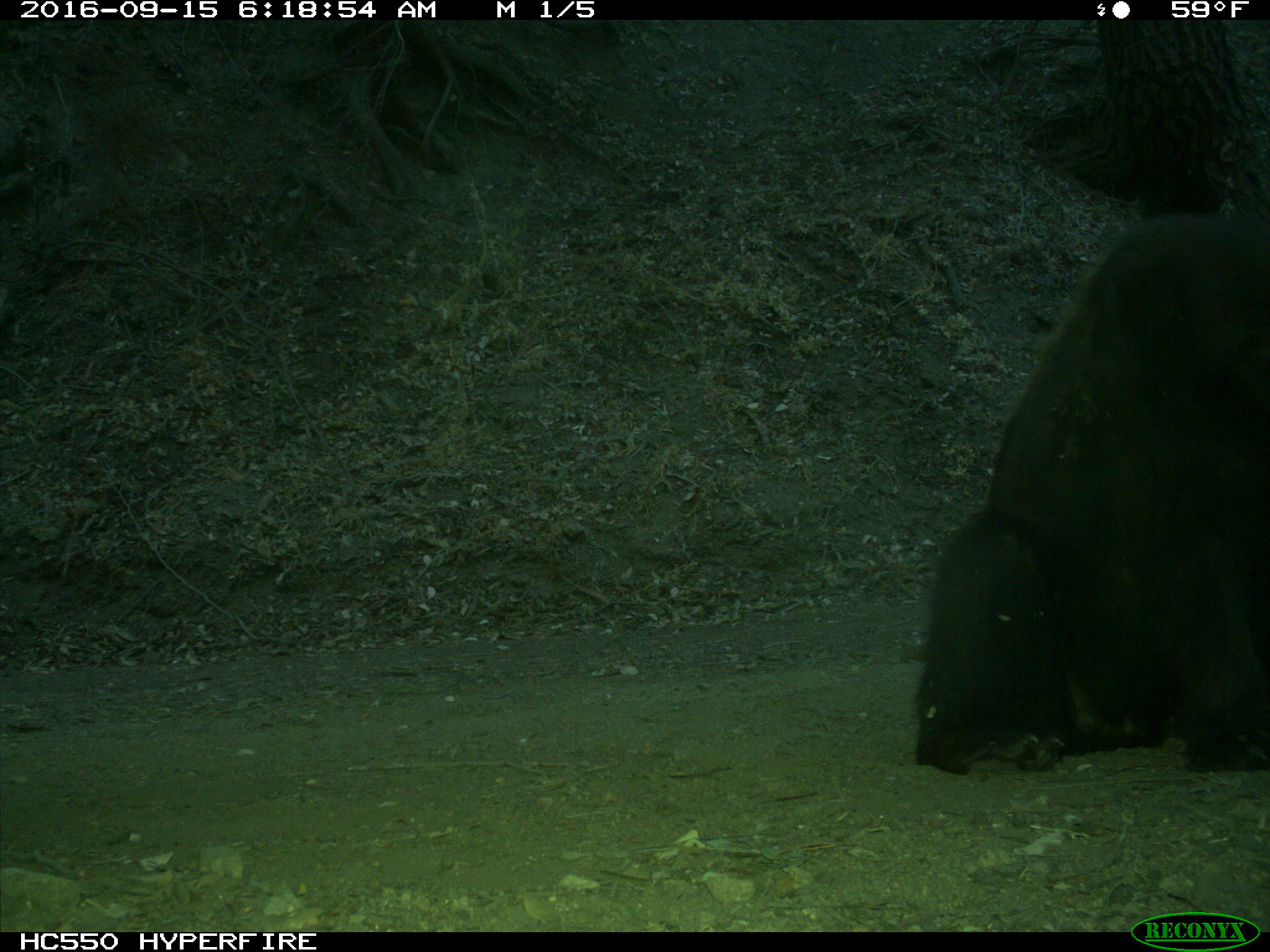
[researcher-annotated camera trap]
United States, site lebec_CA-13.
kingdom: Animalia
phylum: Chordata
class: Mammalia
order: Carnivora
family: Ursidae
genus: Ursus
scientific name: Ursus americanus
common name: american black bear